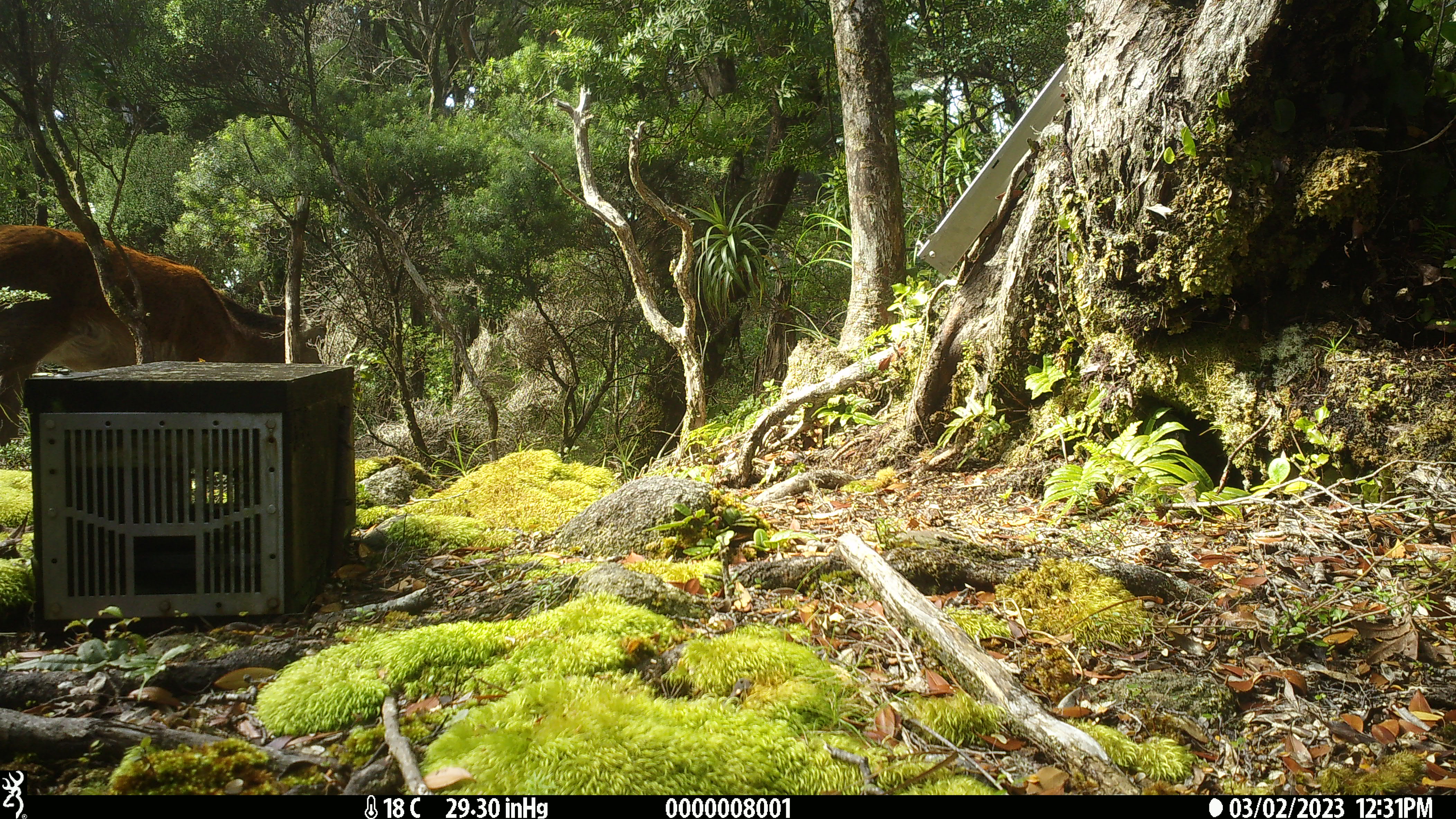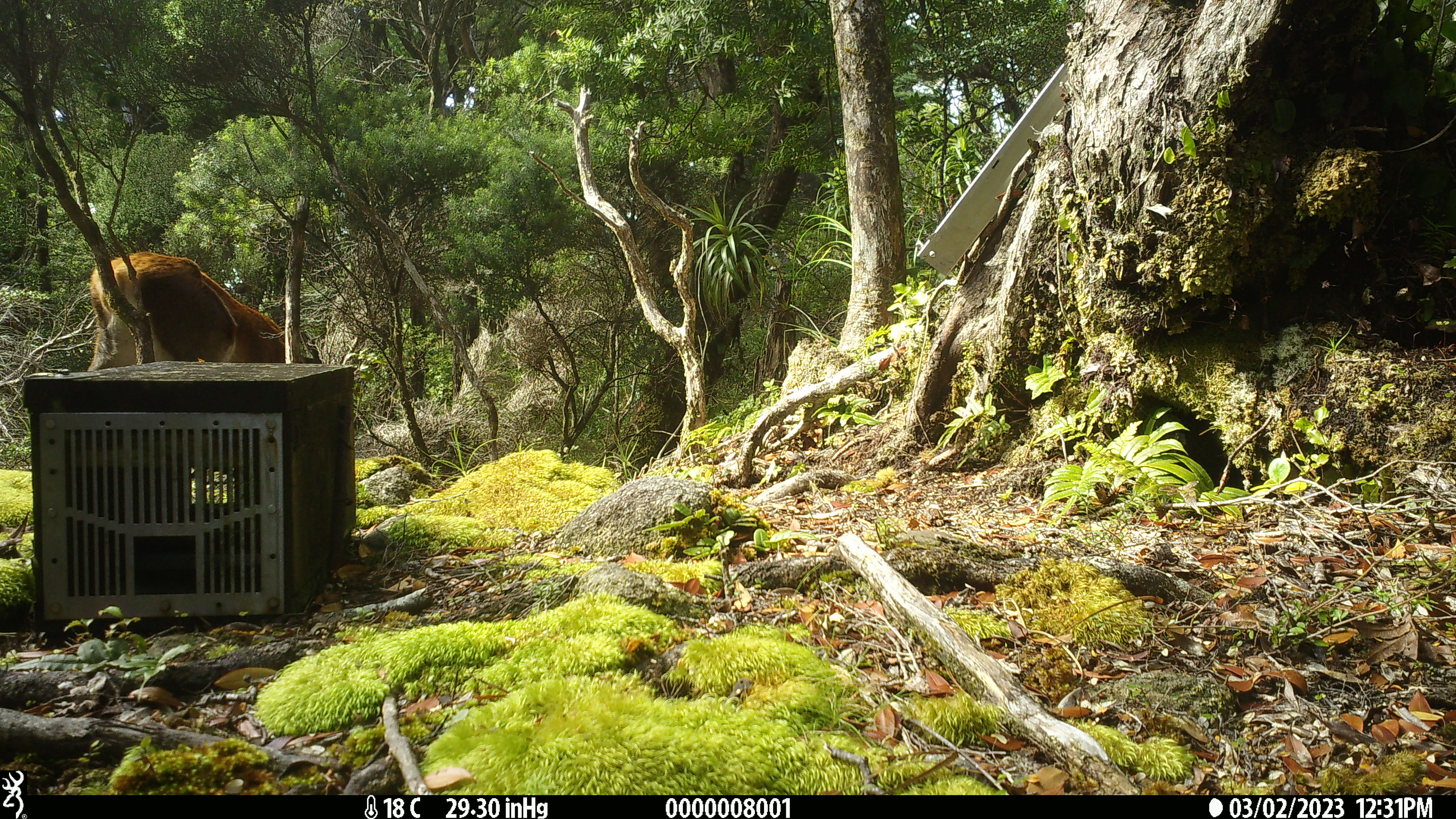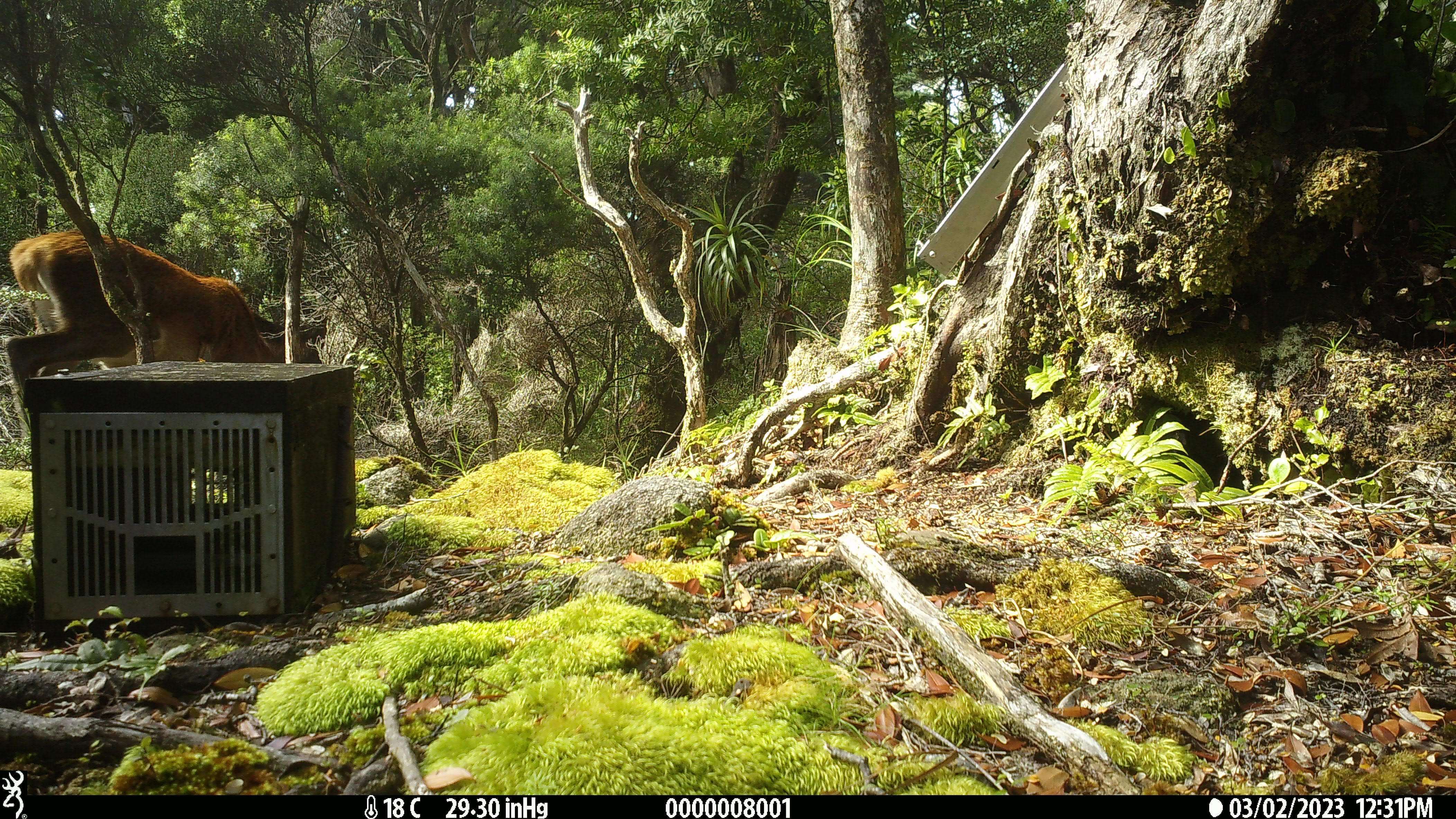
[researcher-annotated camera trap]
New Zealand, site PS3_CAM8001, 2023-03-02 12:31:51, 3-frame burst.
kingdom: Animalia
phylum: Chordata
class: Mammalia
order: Artiodactyla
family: Cervidae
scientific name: Cervidae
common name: deer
Deer (Cervidae).